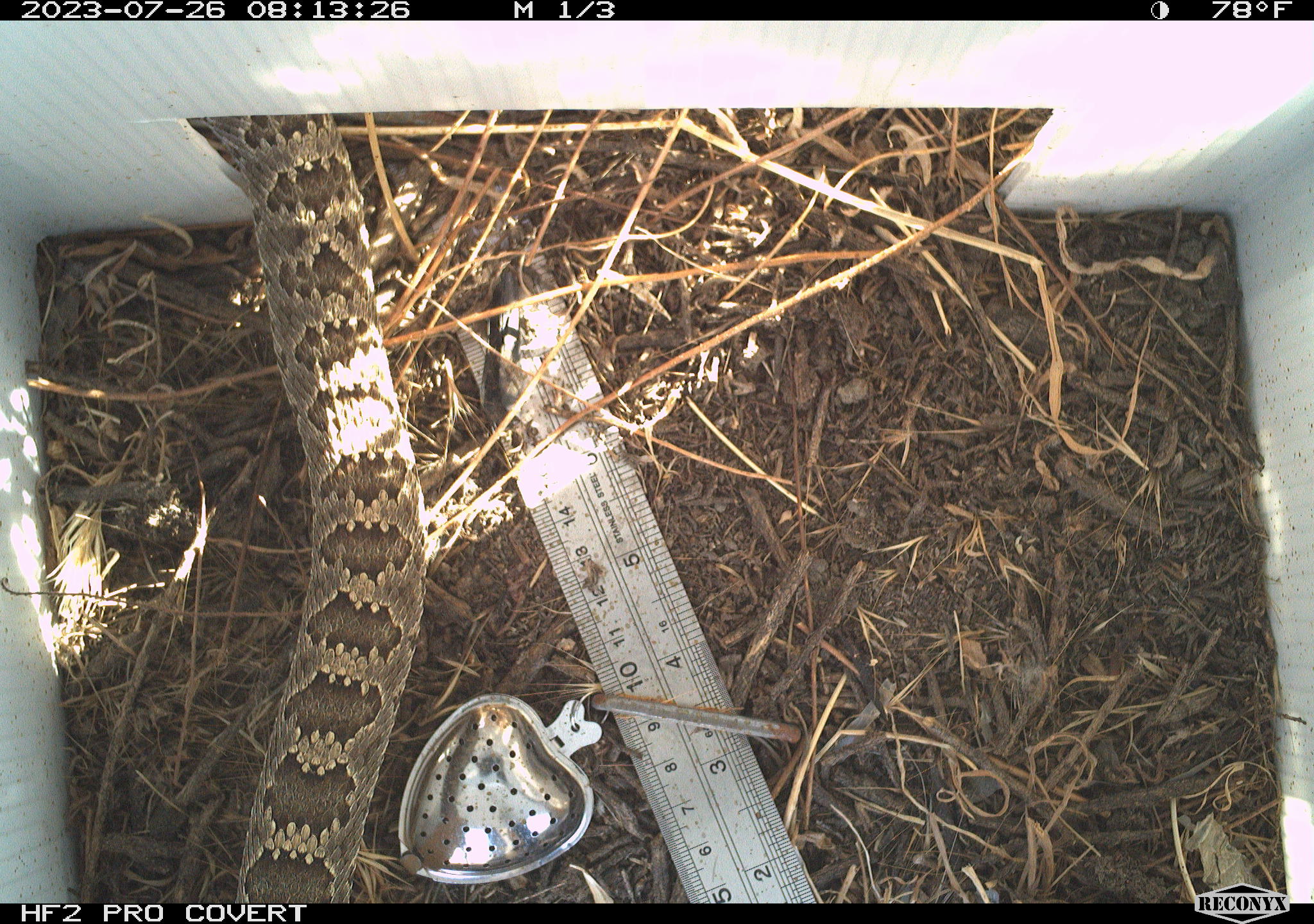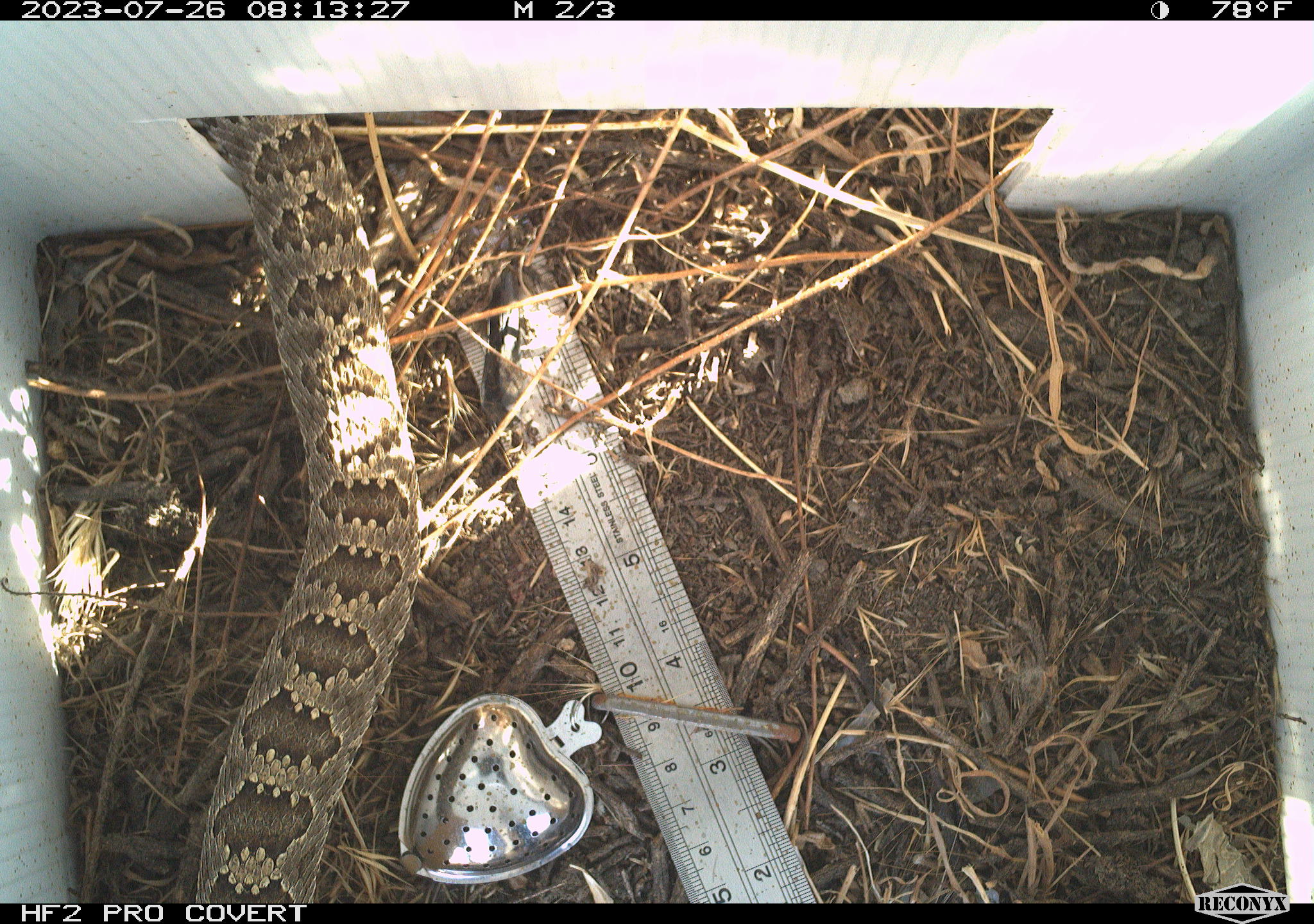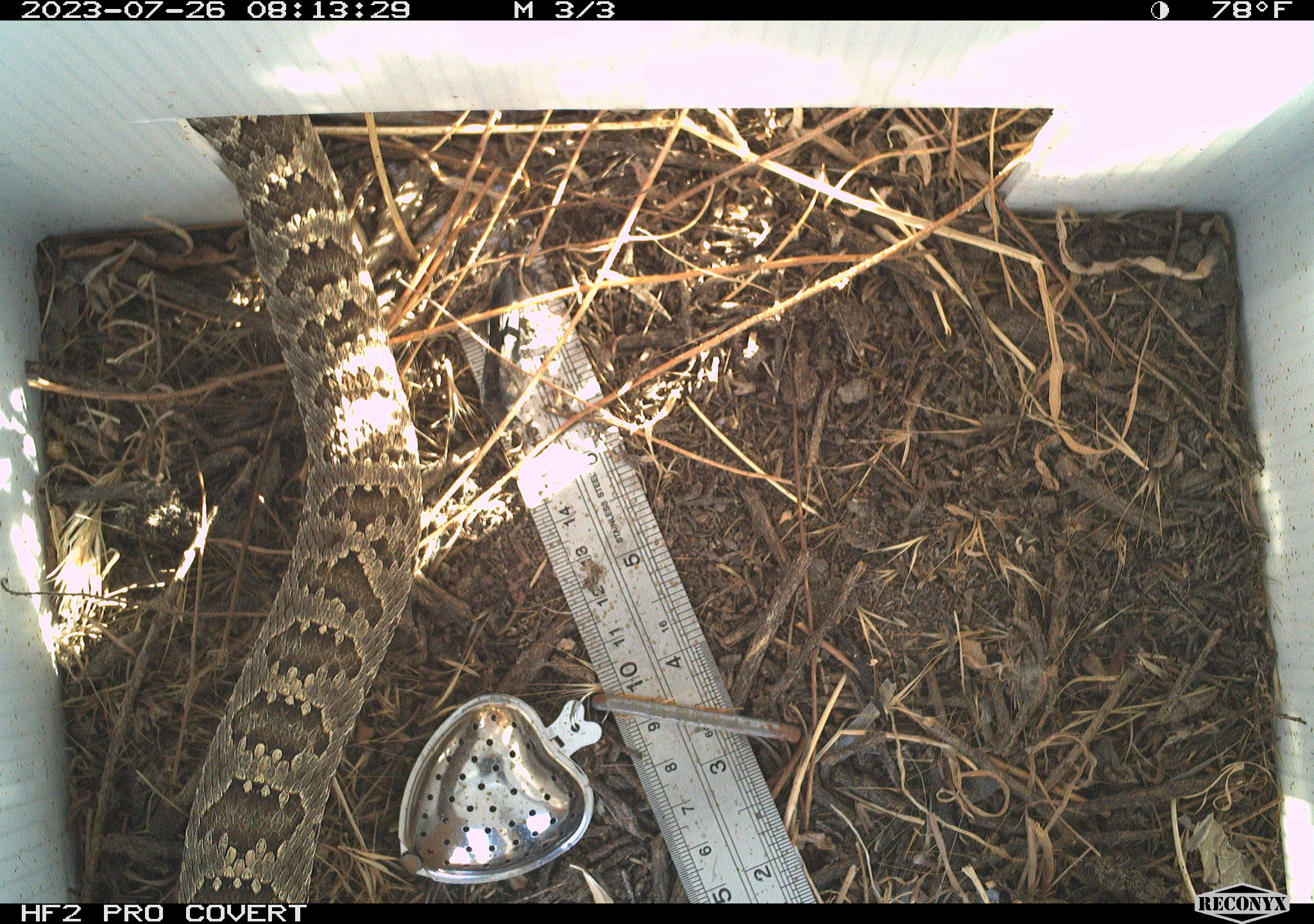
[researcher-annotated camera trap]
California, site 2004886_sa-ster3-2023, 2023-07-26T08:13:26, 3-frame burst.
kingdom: Animalia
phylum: Chordata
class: Reptilia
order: Squamata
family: Viperidae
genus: Crotalus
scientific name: Crotalus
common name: rattlers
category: crotalus species